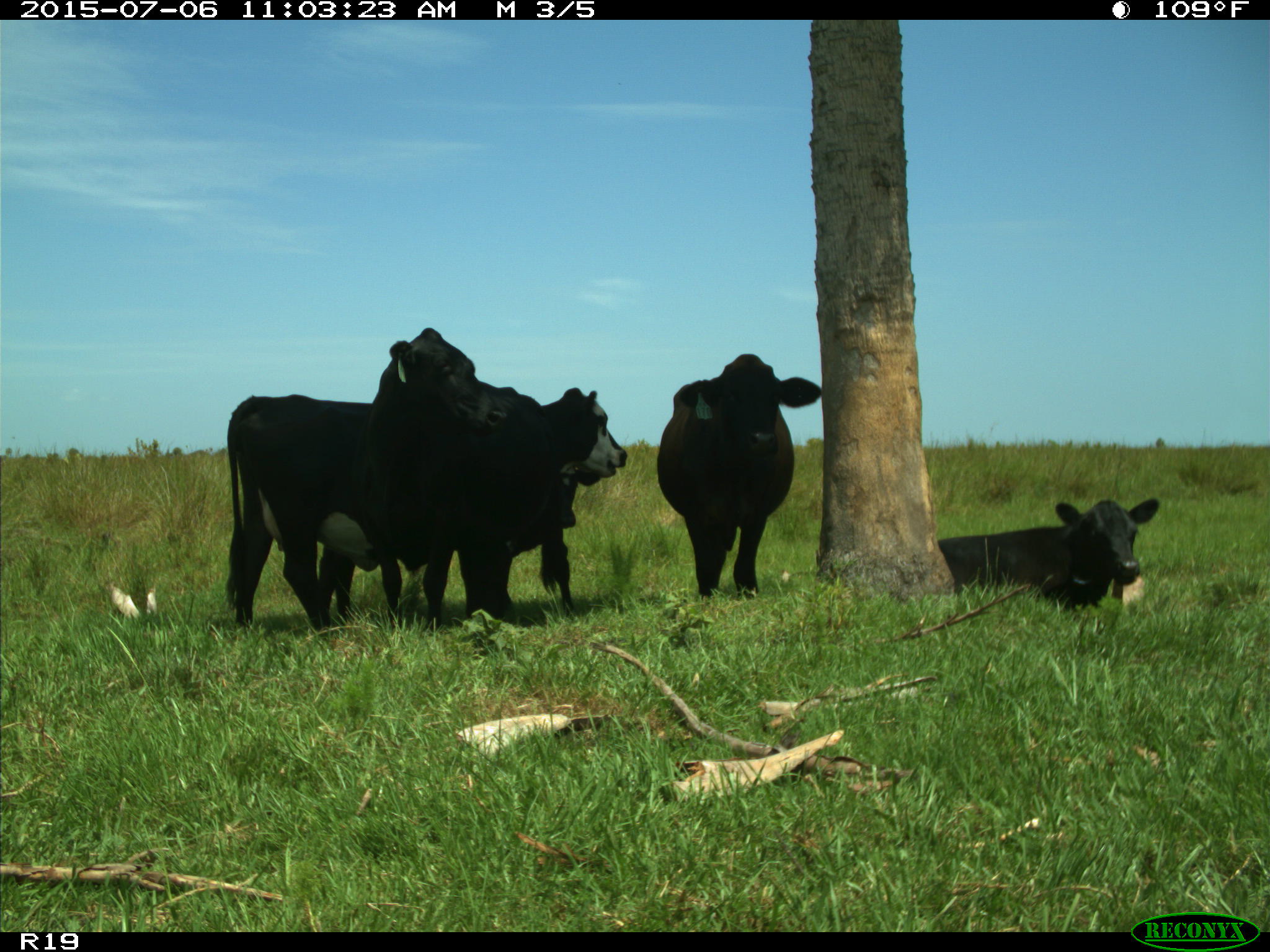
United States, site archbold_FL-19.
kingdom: Animalia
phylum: Chordata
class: Mammalia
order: Artiodactyla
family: Bovidae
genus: Bos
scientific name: Bos taurus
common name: domestic cow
Bos taurus (domestic cow).